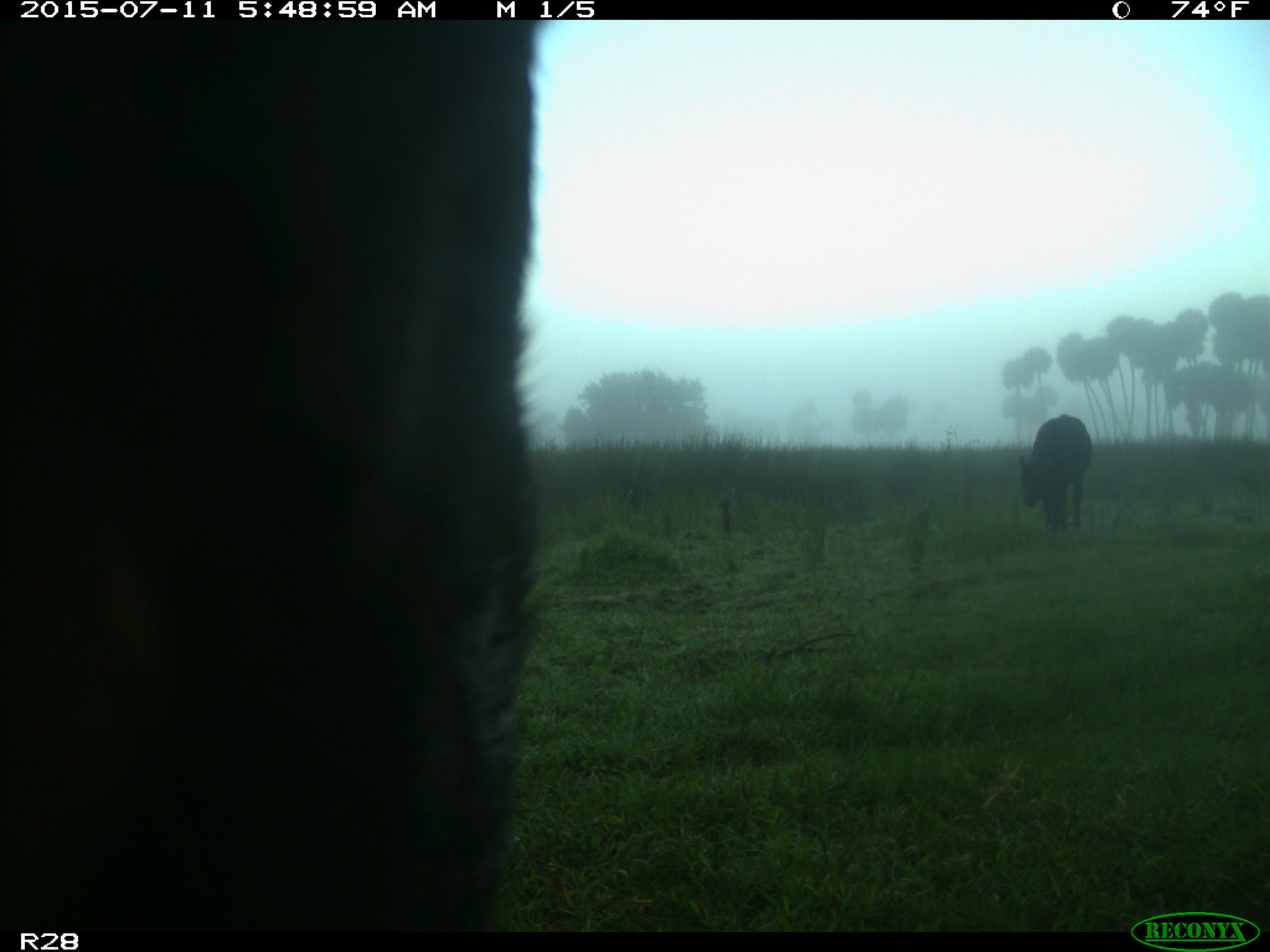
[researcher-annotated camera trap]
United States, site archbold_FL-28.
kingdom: Animalia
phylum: Chordata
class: Mammalia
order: Artiodactyla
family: Bovidae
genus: Bos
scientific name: Bos taurus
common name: domestic cow